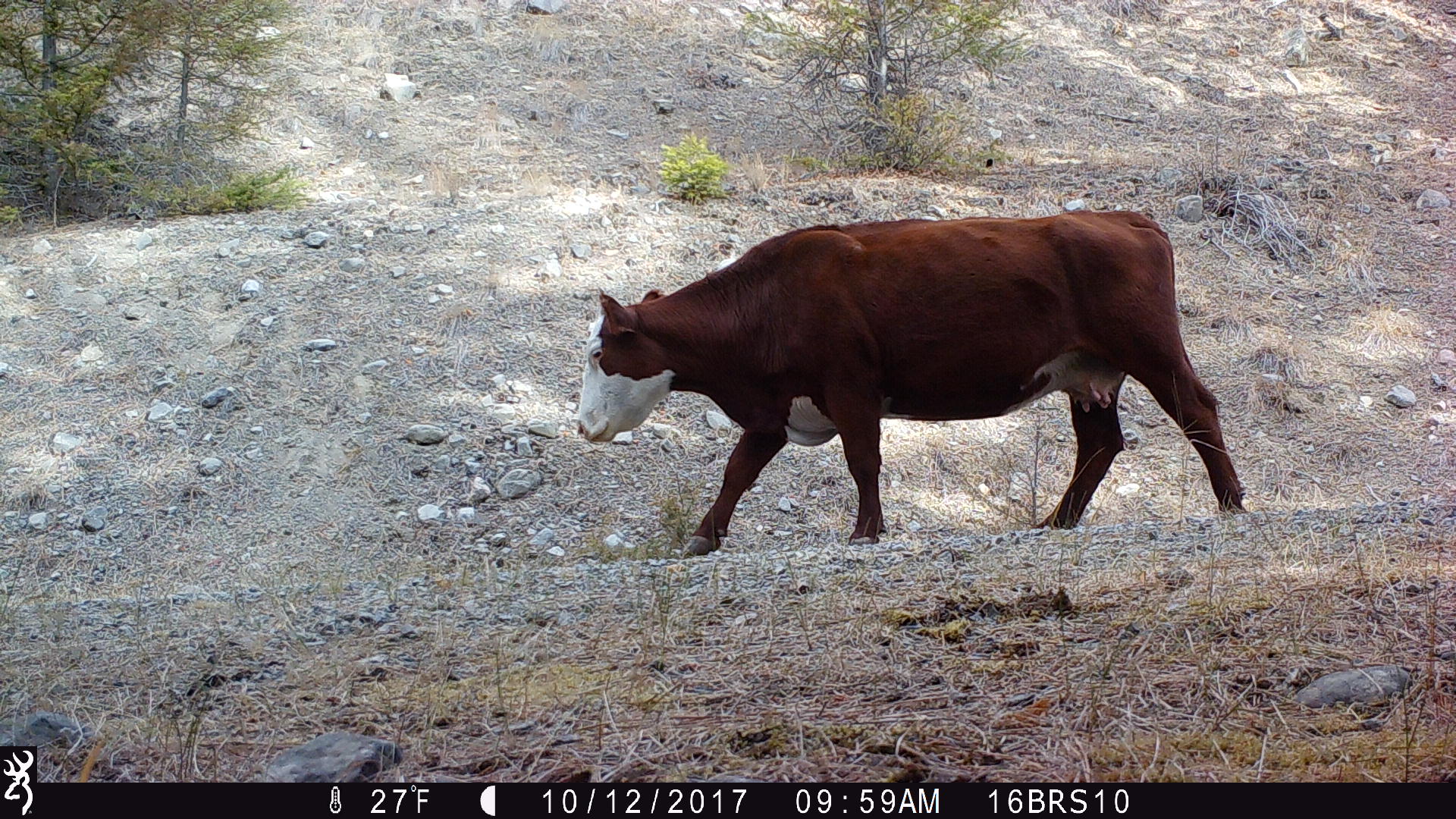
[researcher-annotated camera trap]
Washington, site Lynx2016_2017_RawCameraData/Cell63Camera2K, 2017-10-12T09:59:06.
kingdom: Animalia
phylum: Chordata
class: Mammalia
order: Artiodactyla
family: Bovidae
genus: Bos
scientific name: Bos taurus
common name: domestic cattle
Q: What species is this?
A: Domestic cattle (Bos taurus).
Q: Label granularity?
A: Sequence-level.